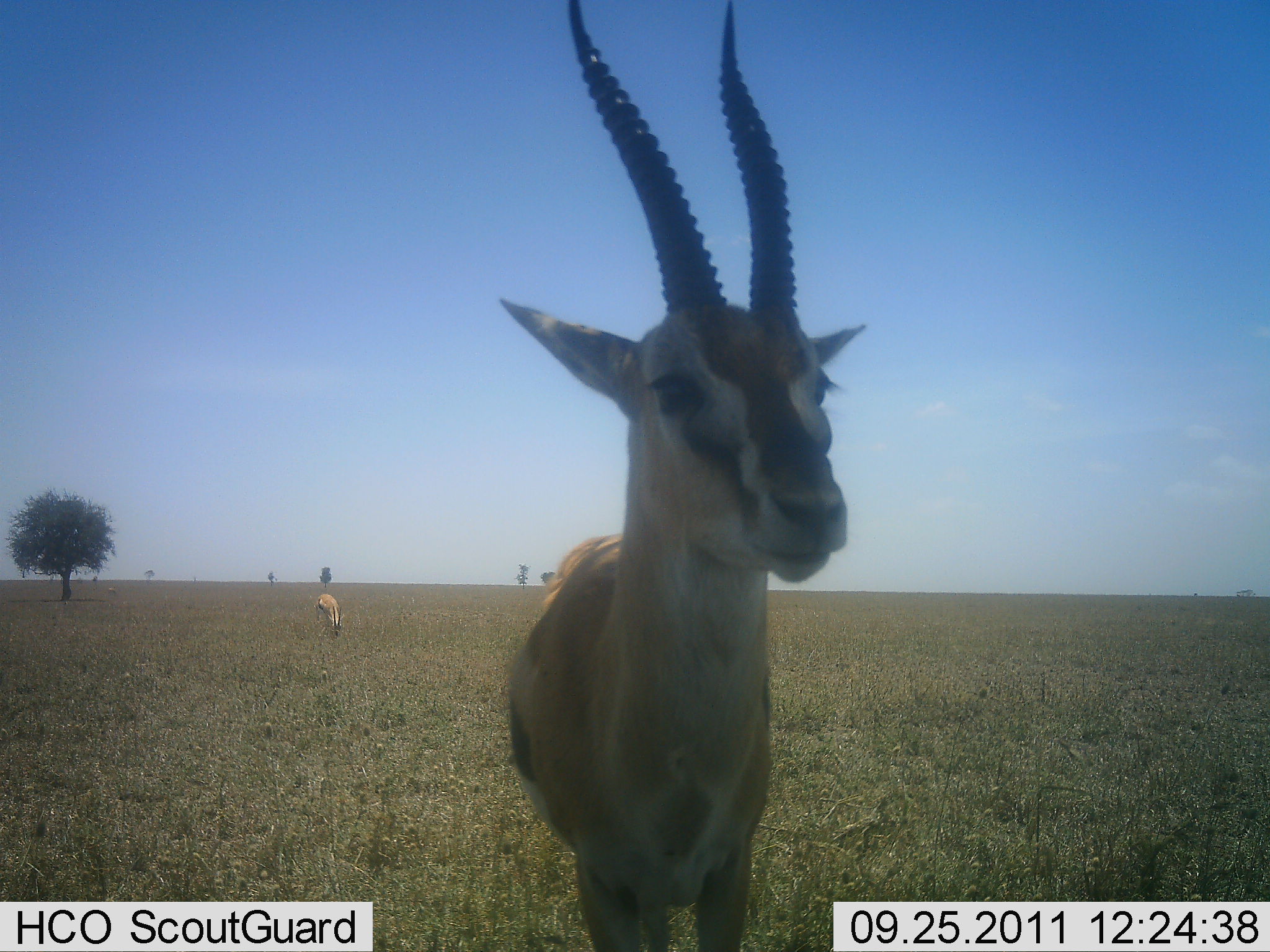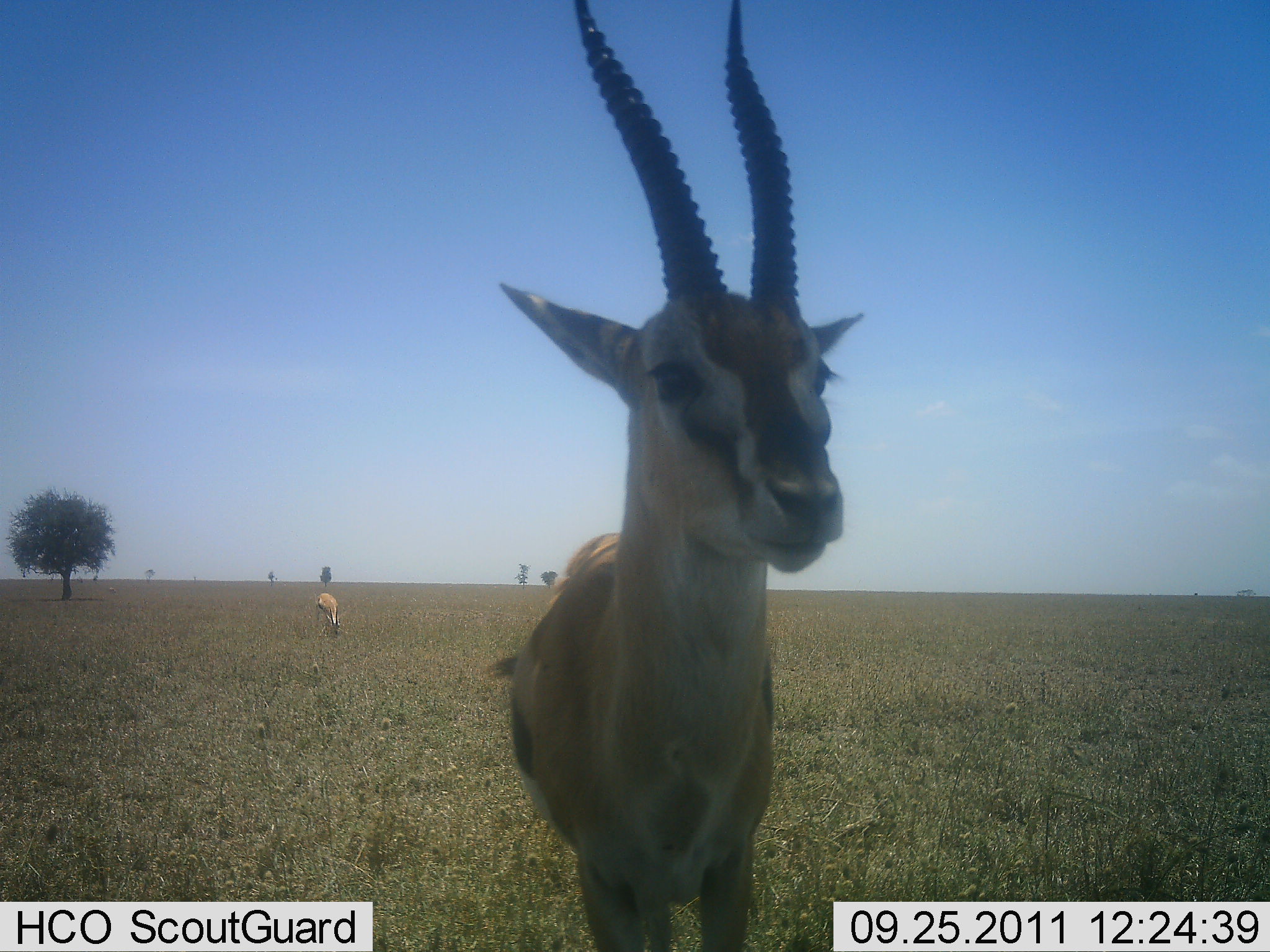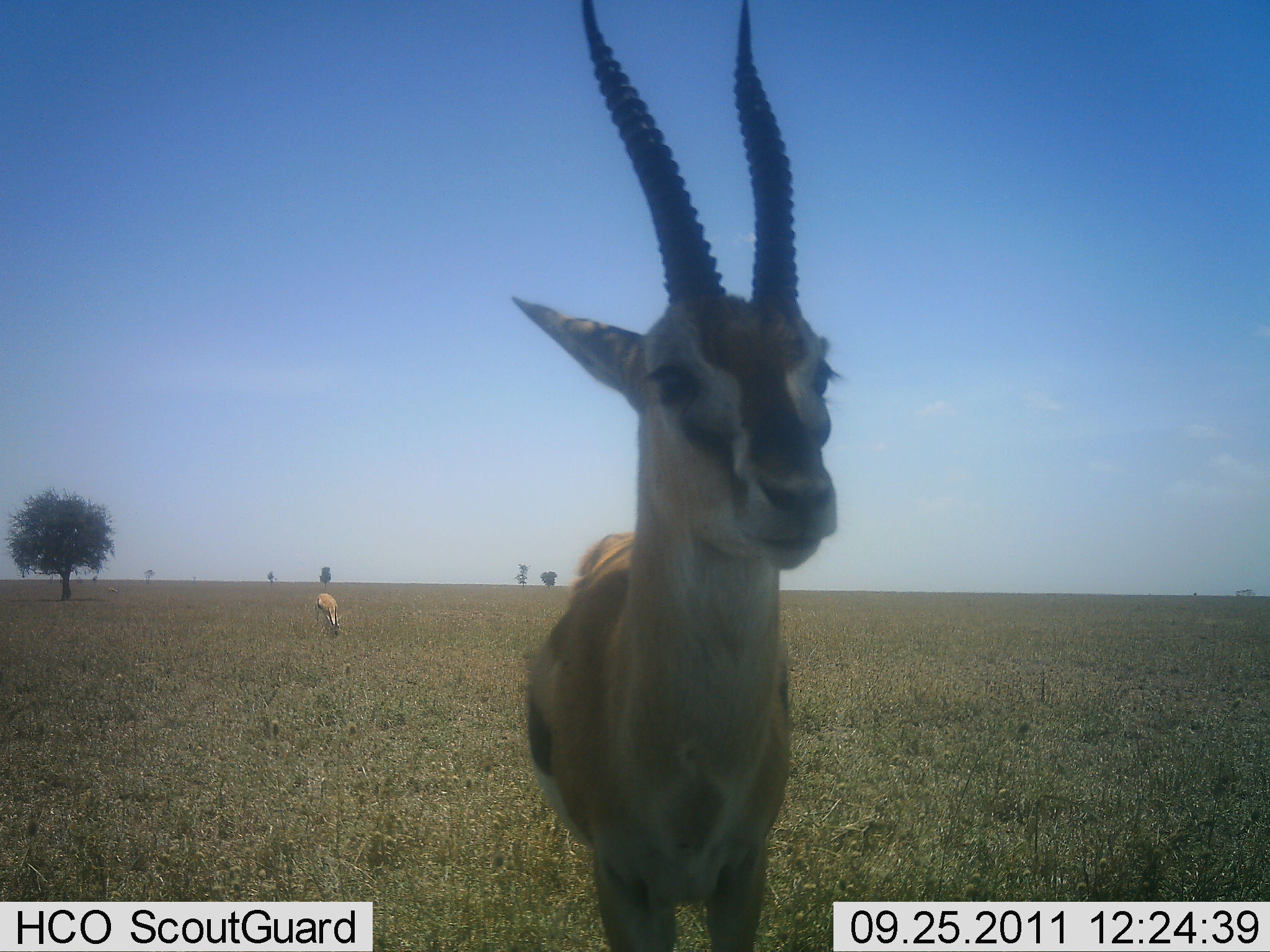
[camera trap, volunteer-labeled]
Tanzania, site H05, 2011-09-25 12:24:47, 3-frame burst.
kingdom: Animalia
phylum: Chordata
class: Mammalia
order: Artiodactyla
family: Bovidae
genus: Eudorcas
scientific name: Eudorcas thomsonii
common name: thomson's gazelle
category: gazellethomsons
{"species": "gazellethomsons (thomson's gazelle) (Eudorcas thomsonii)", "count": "2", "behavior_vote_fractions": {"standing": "100%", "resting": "0%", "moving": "0%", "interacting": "0%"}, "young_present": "0%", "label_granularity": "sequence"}